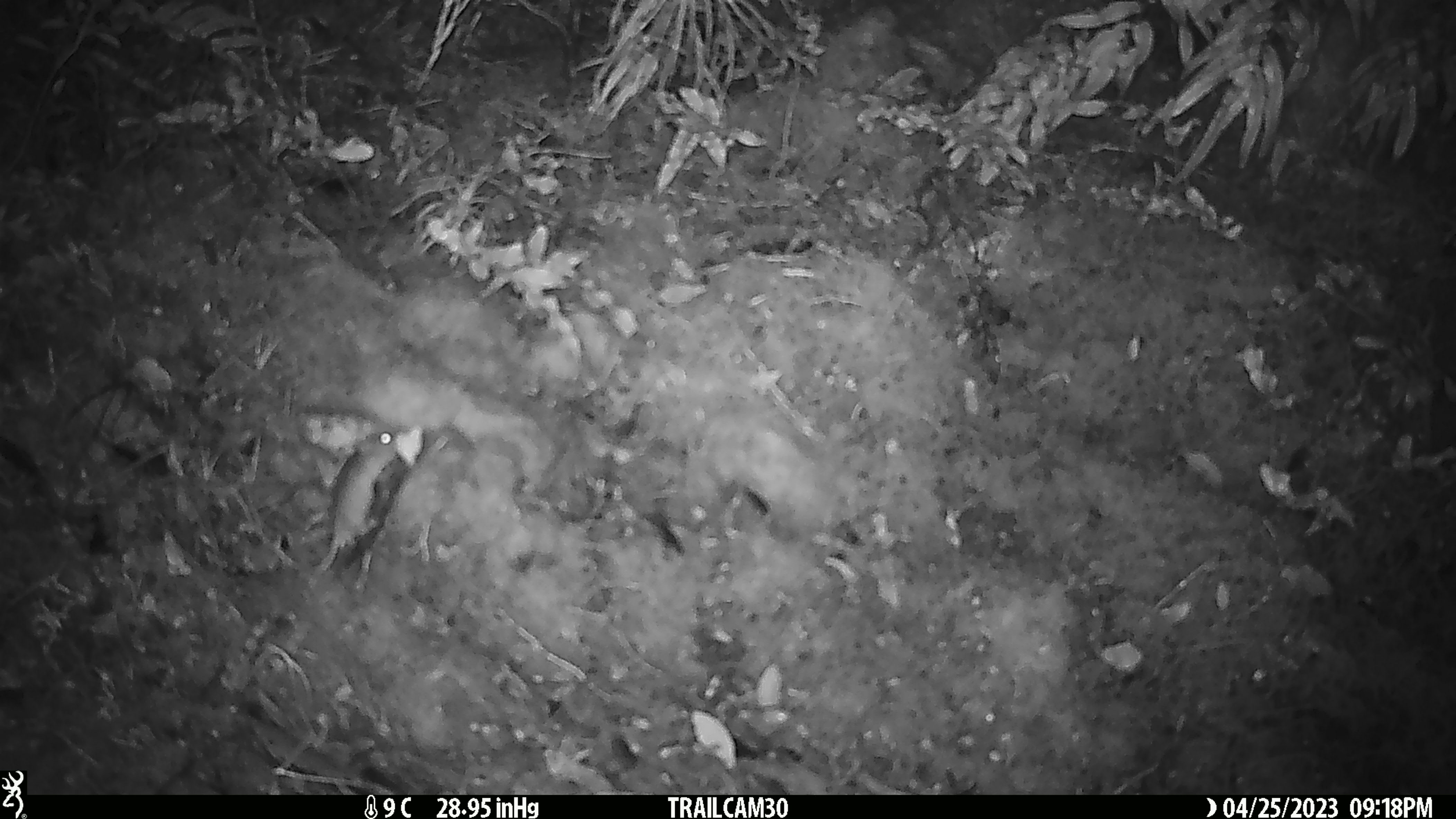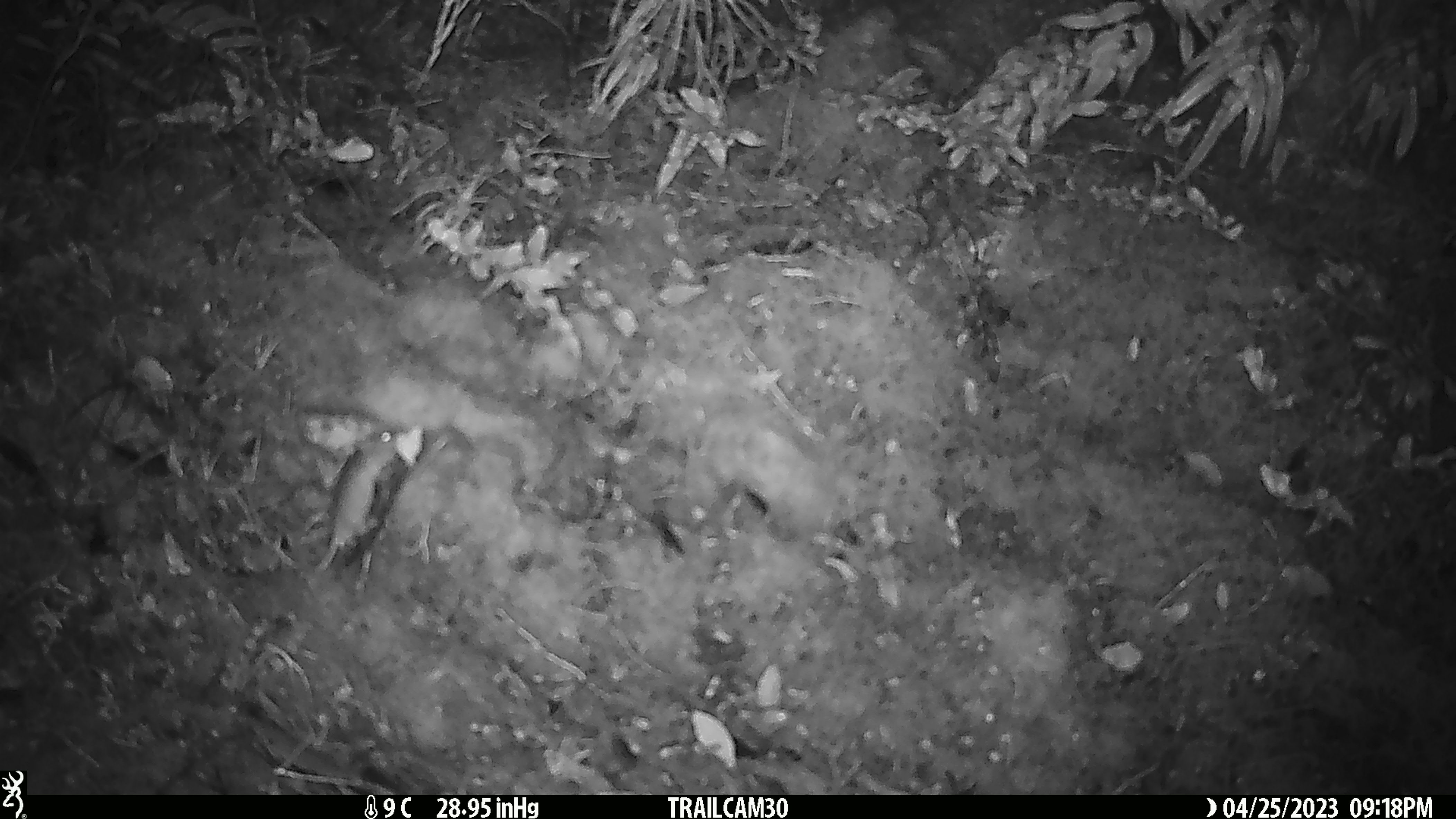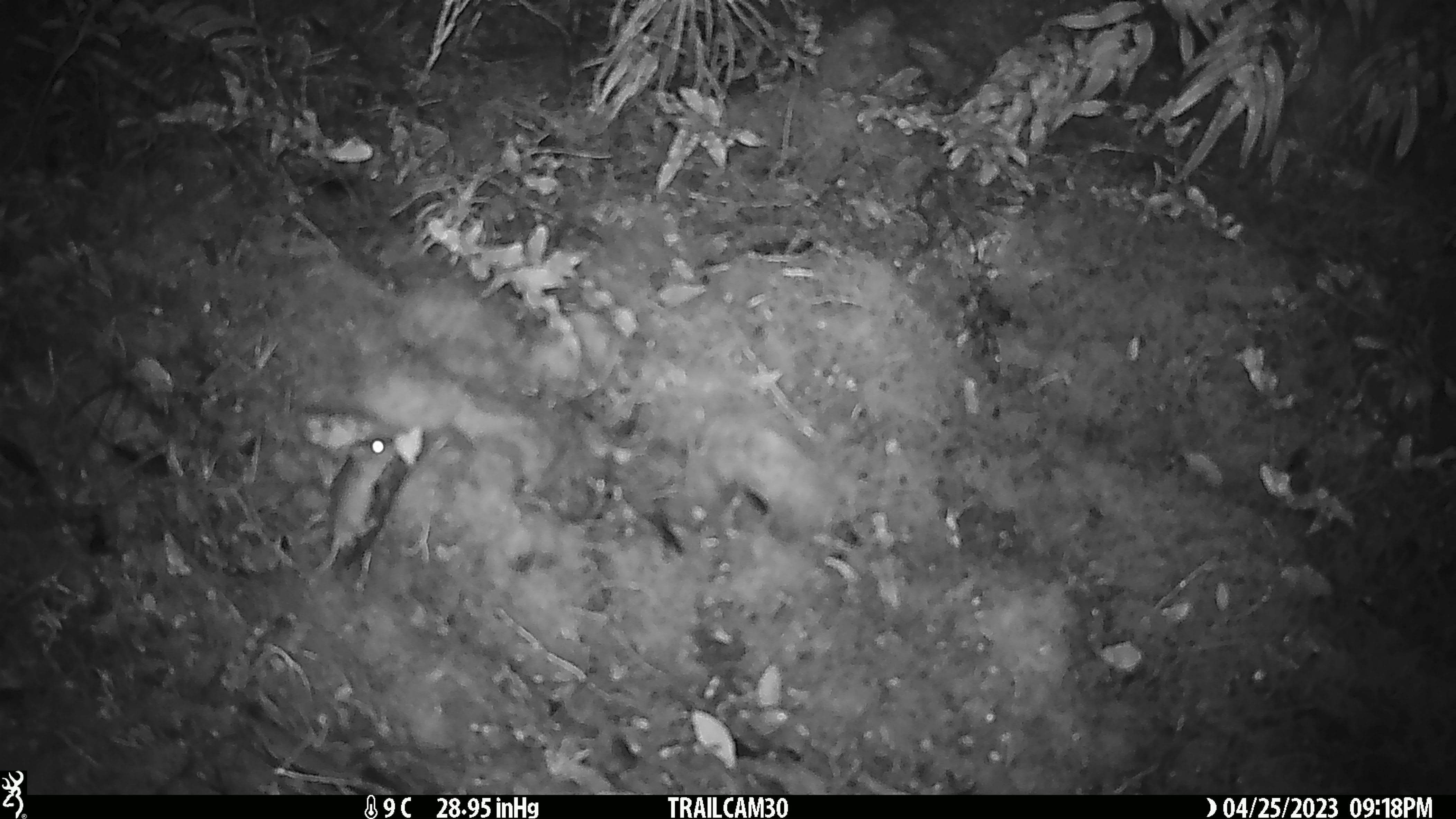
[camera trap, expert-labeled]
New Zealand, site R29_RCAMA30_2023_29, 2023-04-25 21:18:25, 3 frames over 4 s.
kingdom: Animalia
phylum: Chordata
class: Mammalia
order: Rodentia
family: Muridae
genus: Mus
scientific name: Mus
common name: mouse